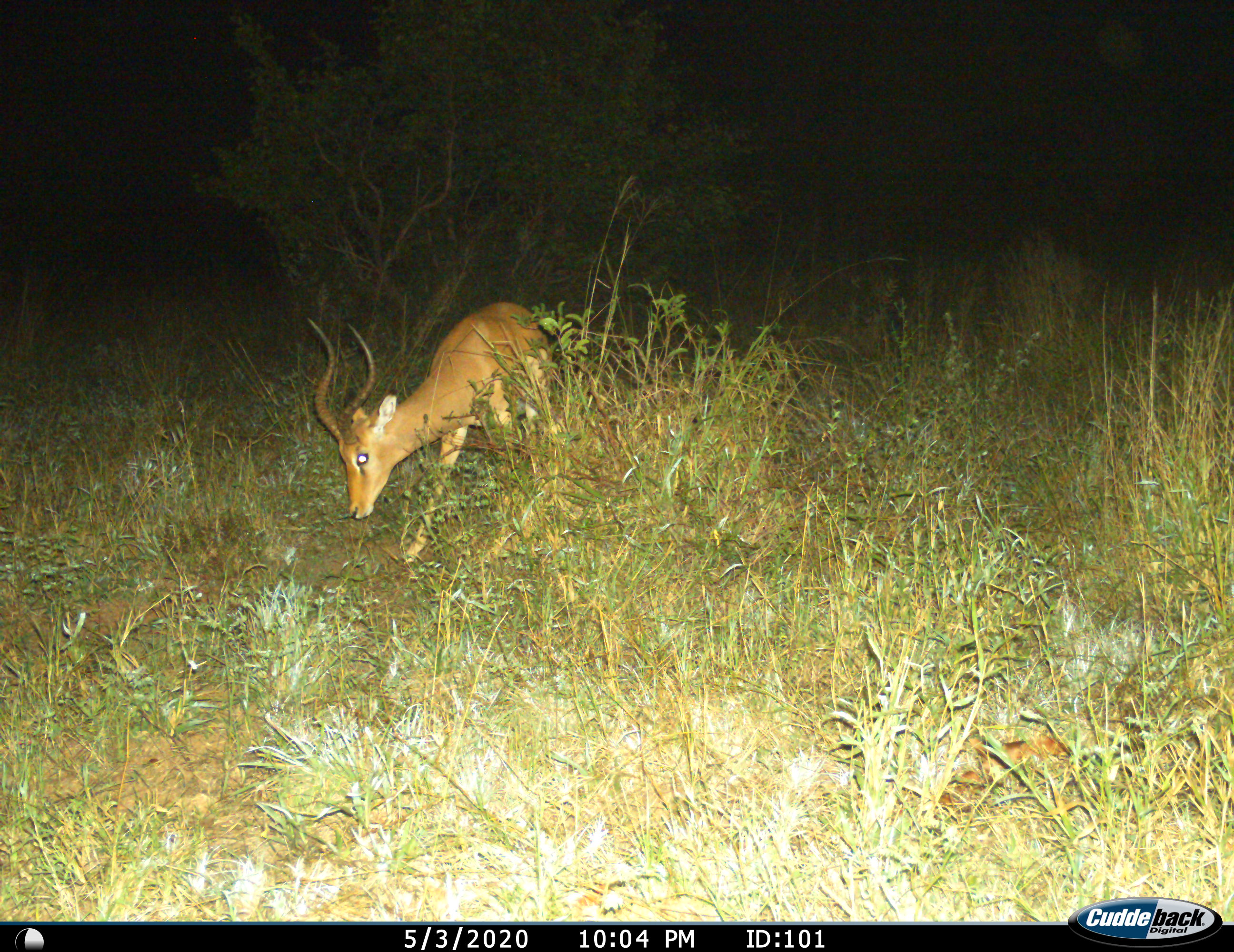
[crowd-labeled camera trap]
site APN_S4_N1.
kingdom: Animalia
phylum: Chordata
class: Mammalia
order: Artiodactyla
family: Bovidae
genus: Aepyceros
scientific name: Aepyceros melampus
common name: impala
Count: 1.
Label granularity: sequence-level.